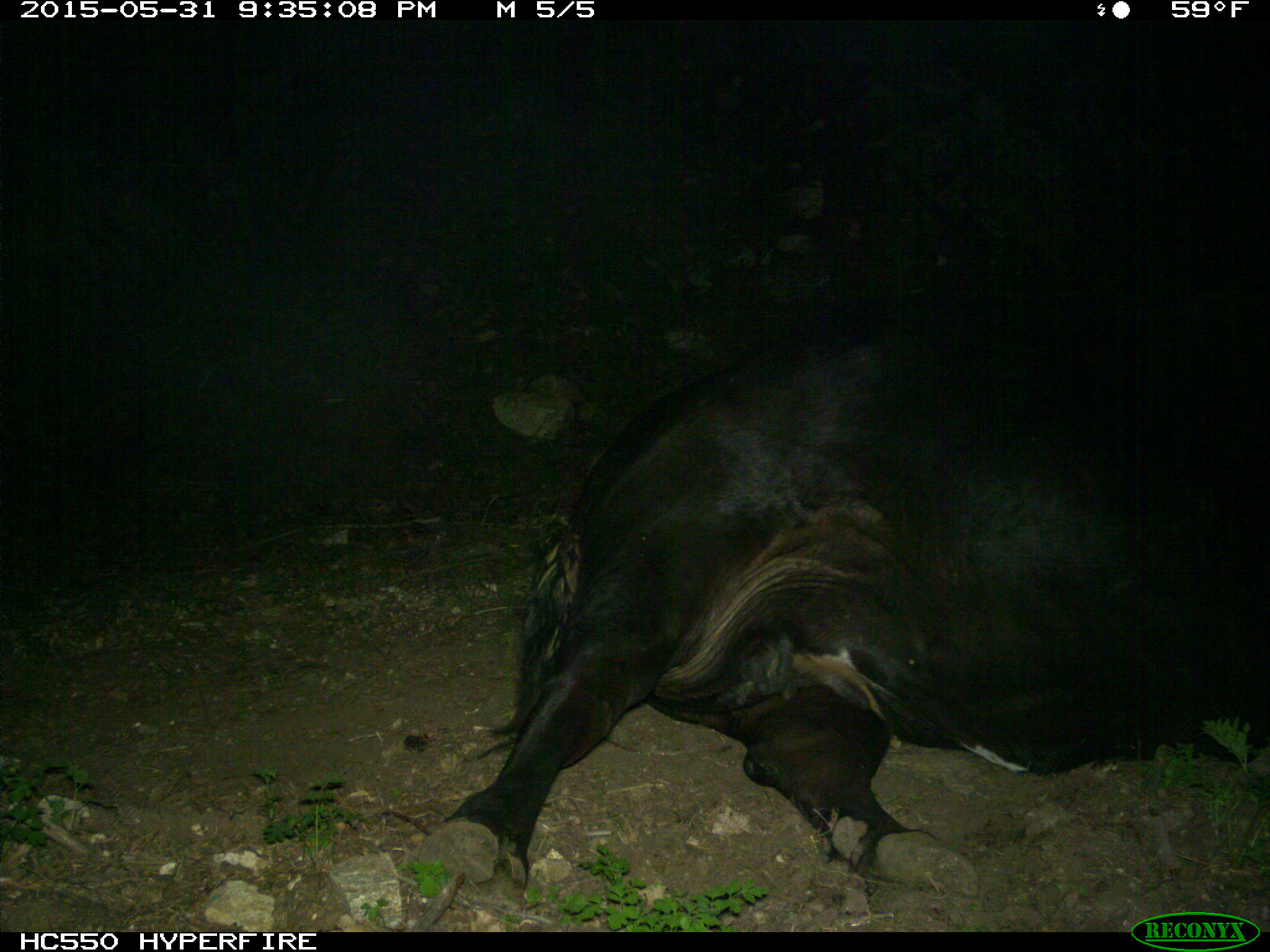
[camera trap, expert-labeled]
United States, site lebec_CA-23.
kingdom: Animalia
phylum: Chordata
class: Mammalia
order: Artiodactyla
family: Bovidae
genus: Bos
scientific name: Bos taurus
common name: domestic cow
Bos taurus (domestic cow).